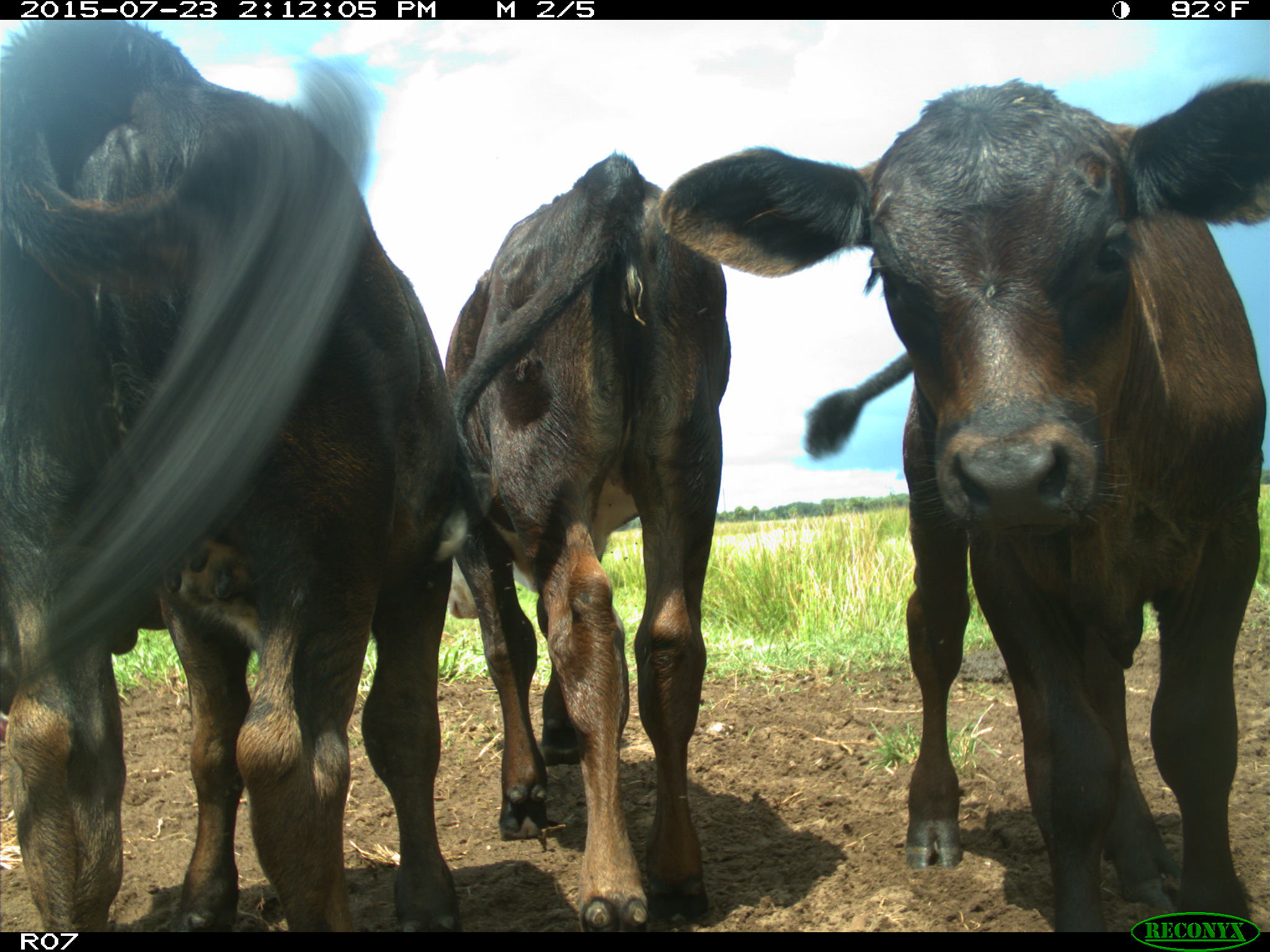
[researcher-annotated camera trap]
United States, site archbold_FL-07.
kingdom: Animalia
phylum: Chordata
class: Mammalia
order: Artiodactyla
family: Bovidae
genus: Bos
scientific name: Bos taurus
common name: domestic cow